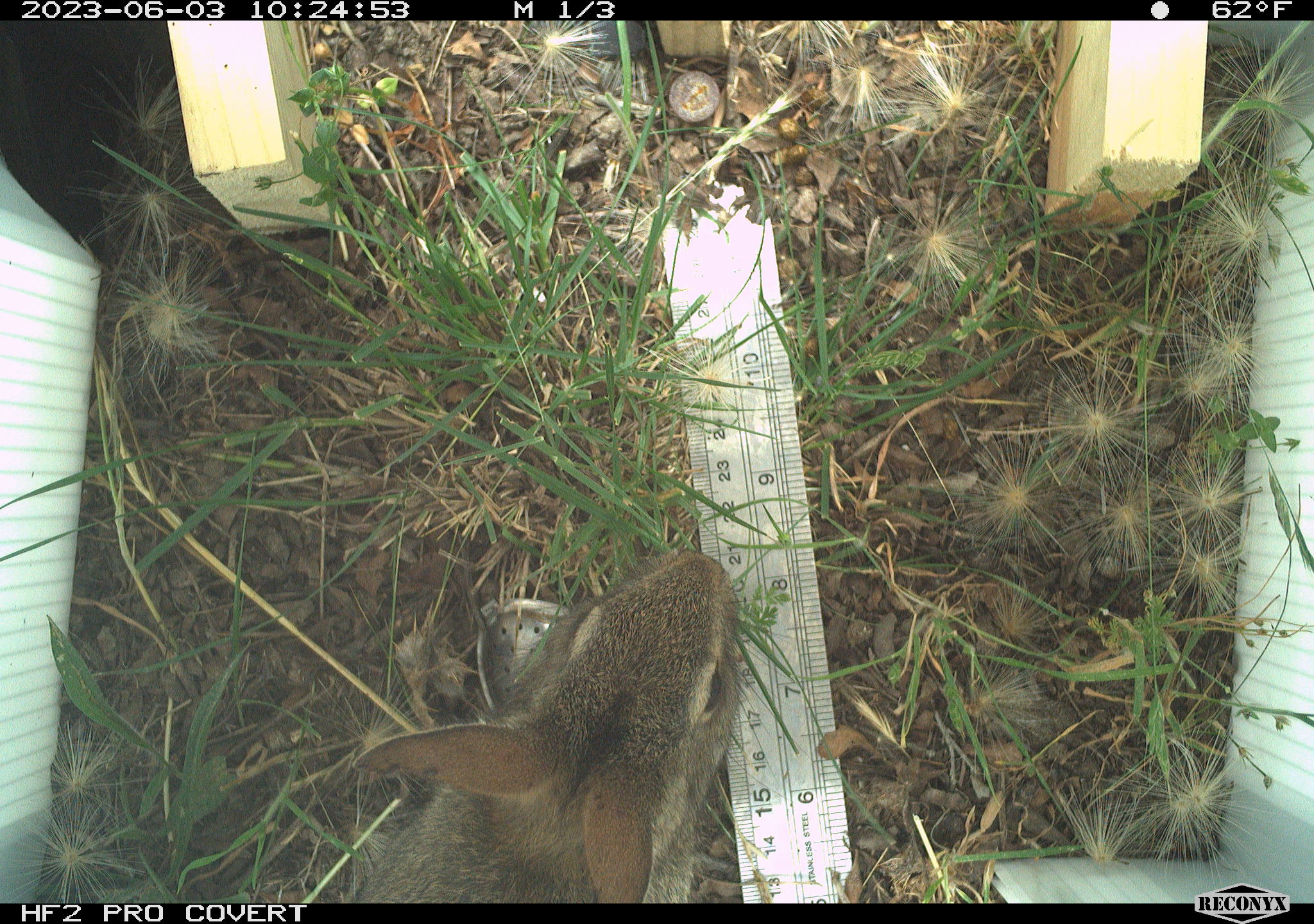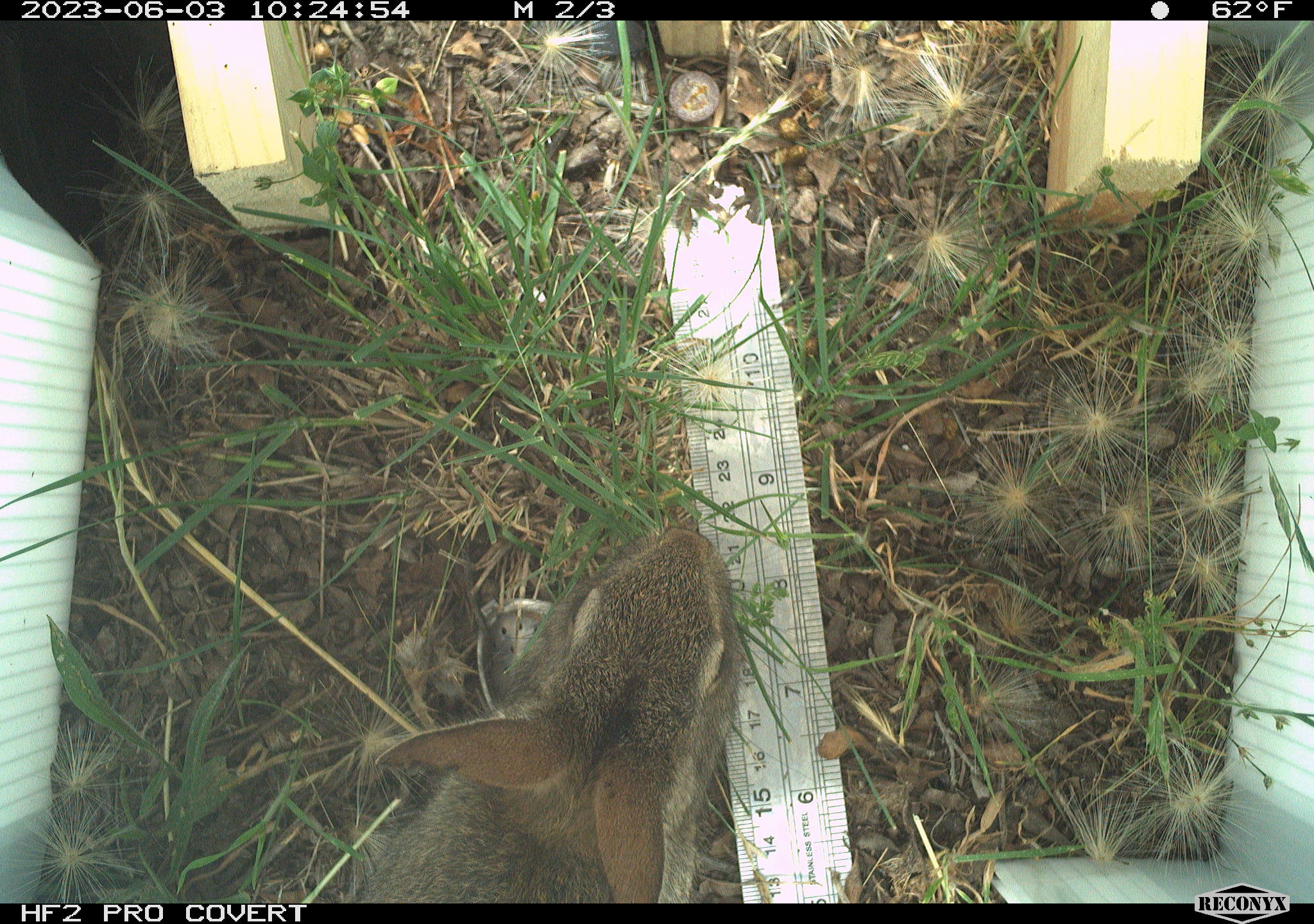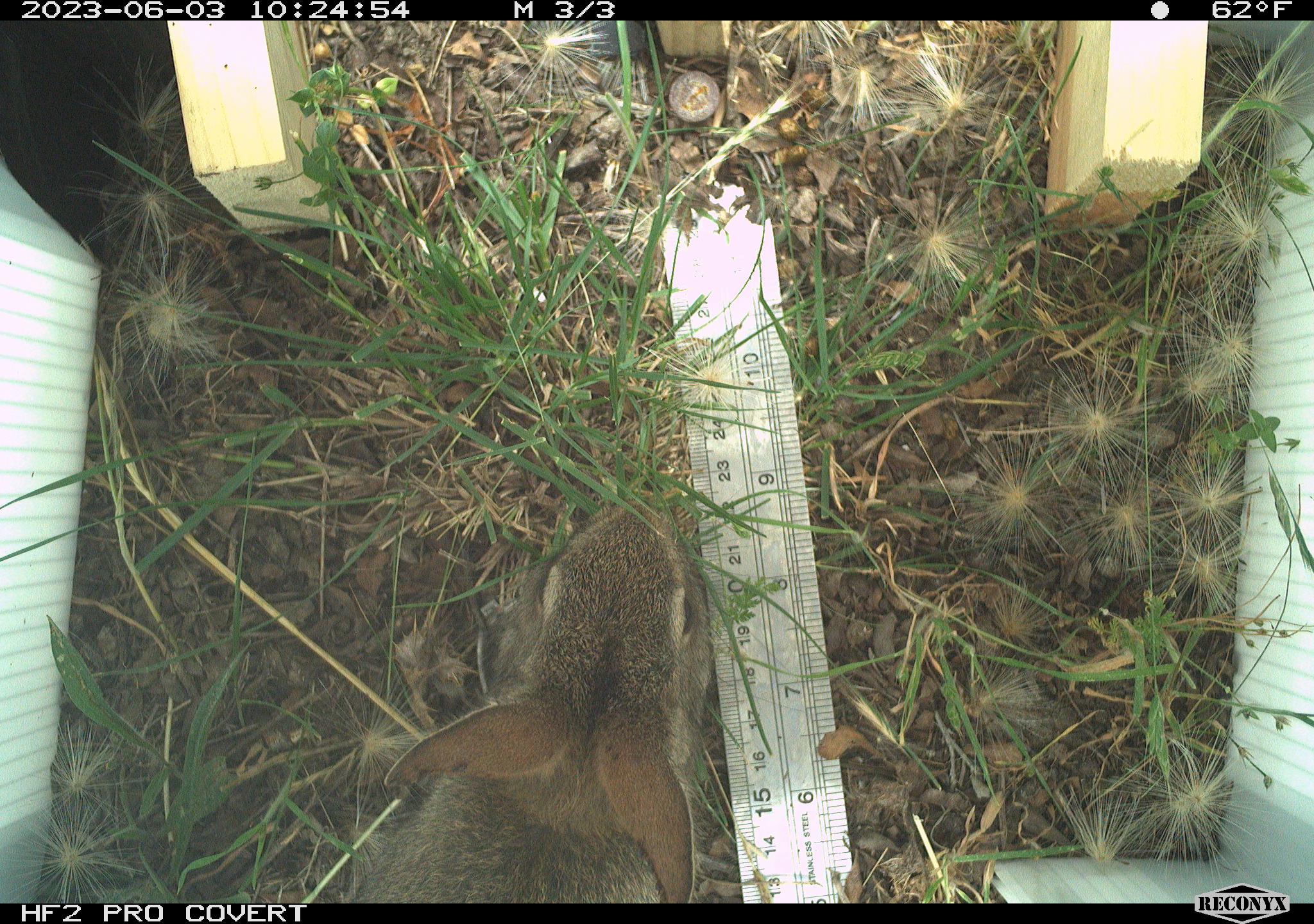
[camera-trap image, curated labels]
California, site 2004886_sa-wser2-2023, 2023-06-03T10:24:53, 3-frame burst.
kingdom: Animalia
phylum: Chordata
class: Mammalia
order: Lagomorpha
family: Leporidae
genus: Sylvilagus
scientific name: Sylvilagus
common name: cottontail rabbits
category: sylvilagus species